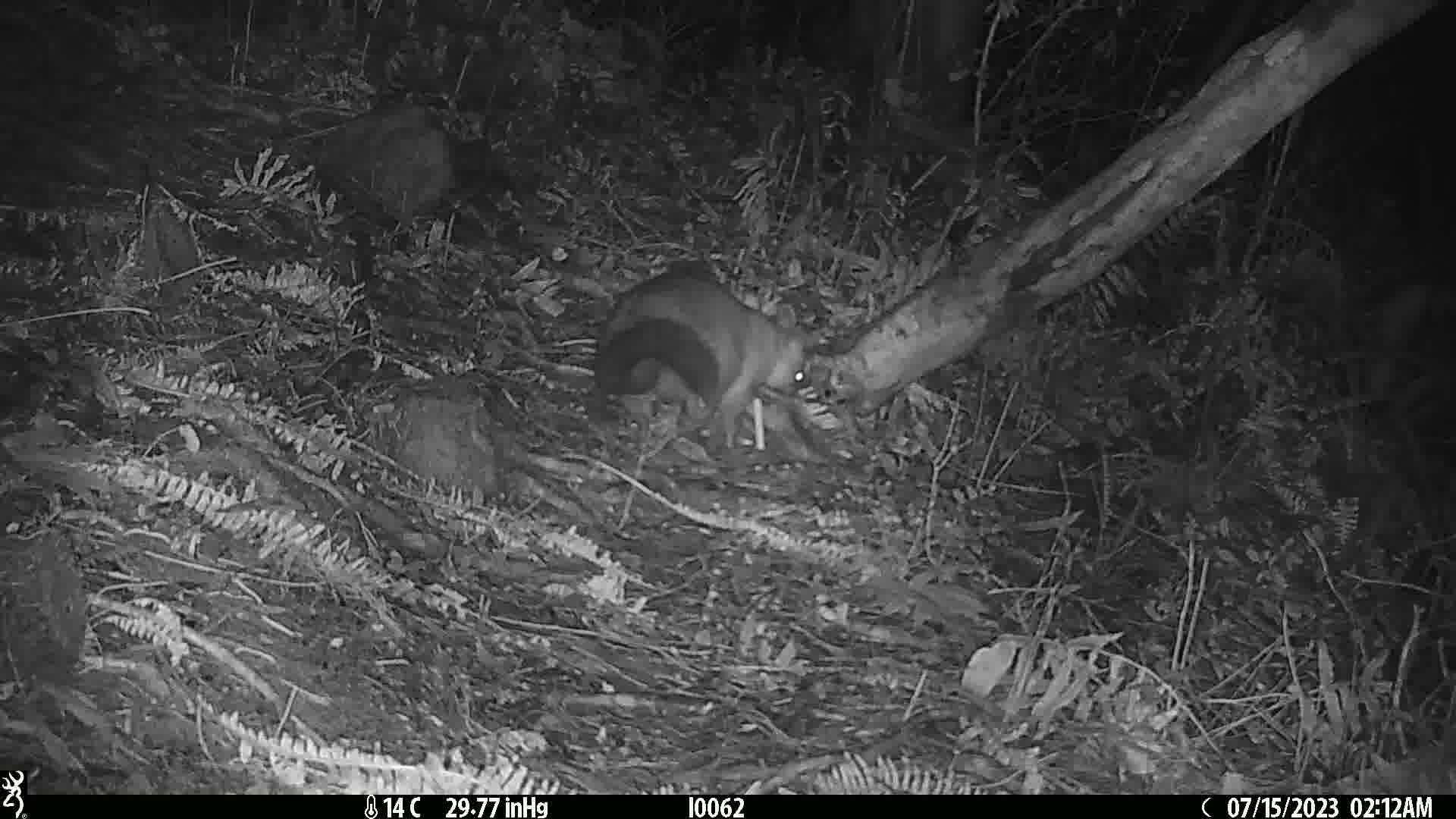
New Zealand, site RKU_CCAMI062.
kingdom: Animalia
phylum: Chordata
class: Mammalia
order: Diprotodontia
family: Phalangeridae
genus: Trichosurus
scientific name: Trichosurus vulpecula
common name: common brushtail possum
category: possum